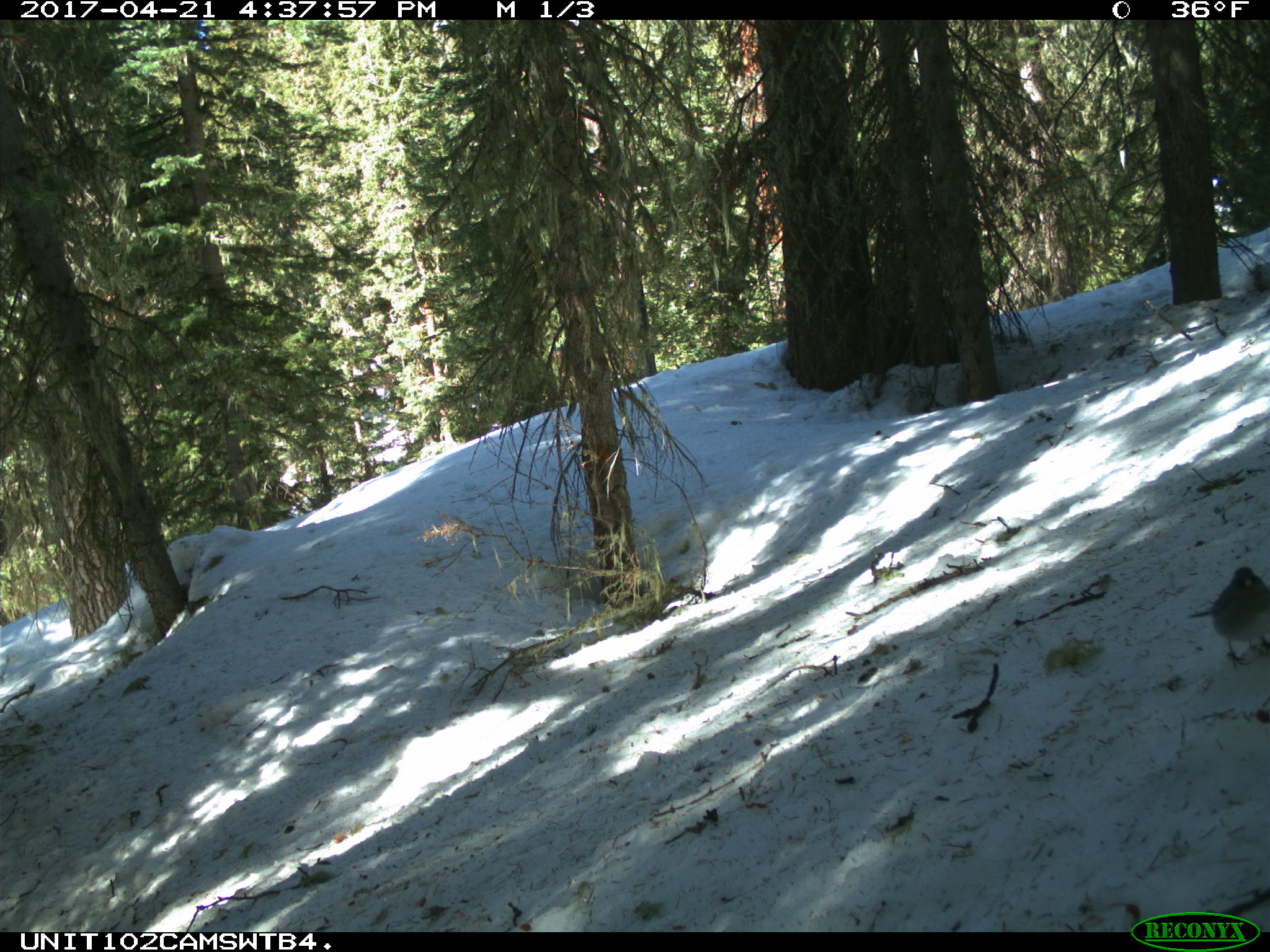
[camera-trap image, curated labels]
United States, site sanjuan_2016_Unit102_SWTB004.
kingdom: Animalia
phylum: Chordata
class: Aves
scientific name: Aves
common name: birds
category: unidentified bird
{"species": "unidentified bird (birds) (Aves)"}